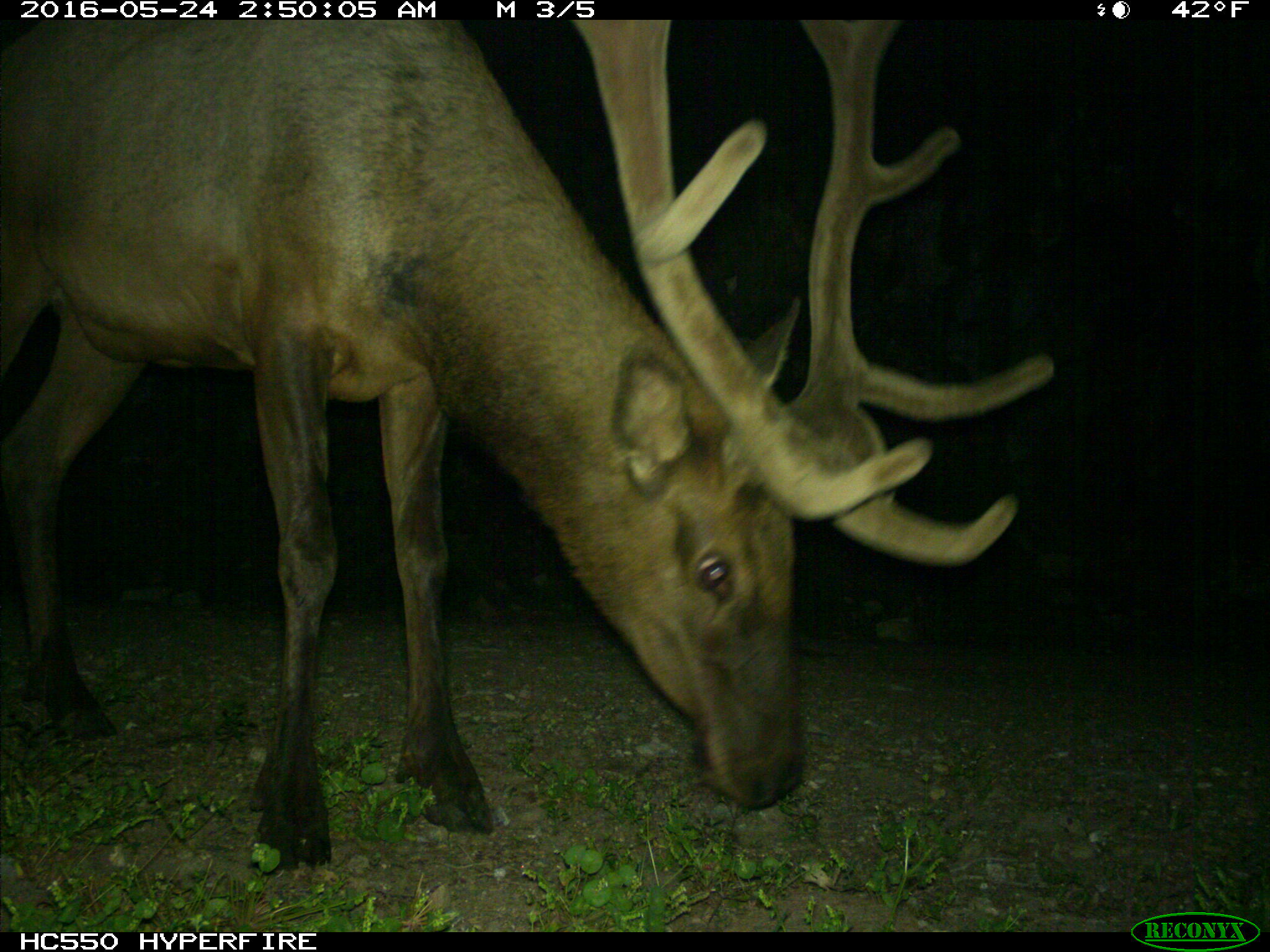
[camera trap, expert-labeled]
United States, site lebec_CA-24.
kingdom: Animalia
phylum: Chordata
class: Mammalia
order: Artiodactyla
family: Cervidae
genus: Cervus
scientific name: Cervus canadensis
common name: elk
Cervus canadensis (elk).